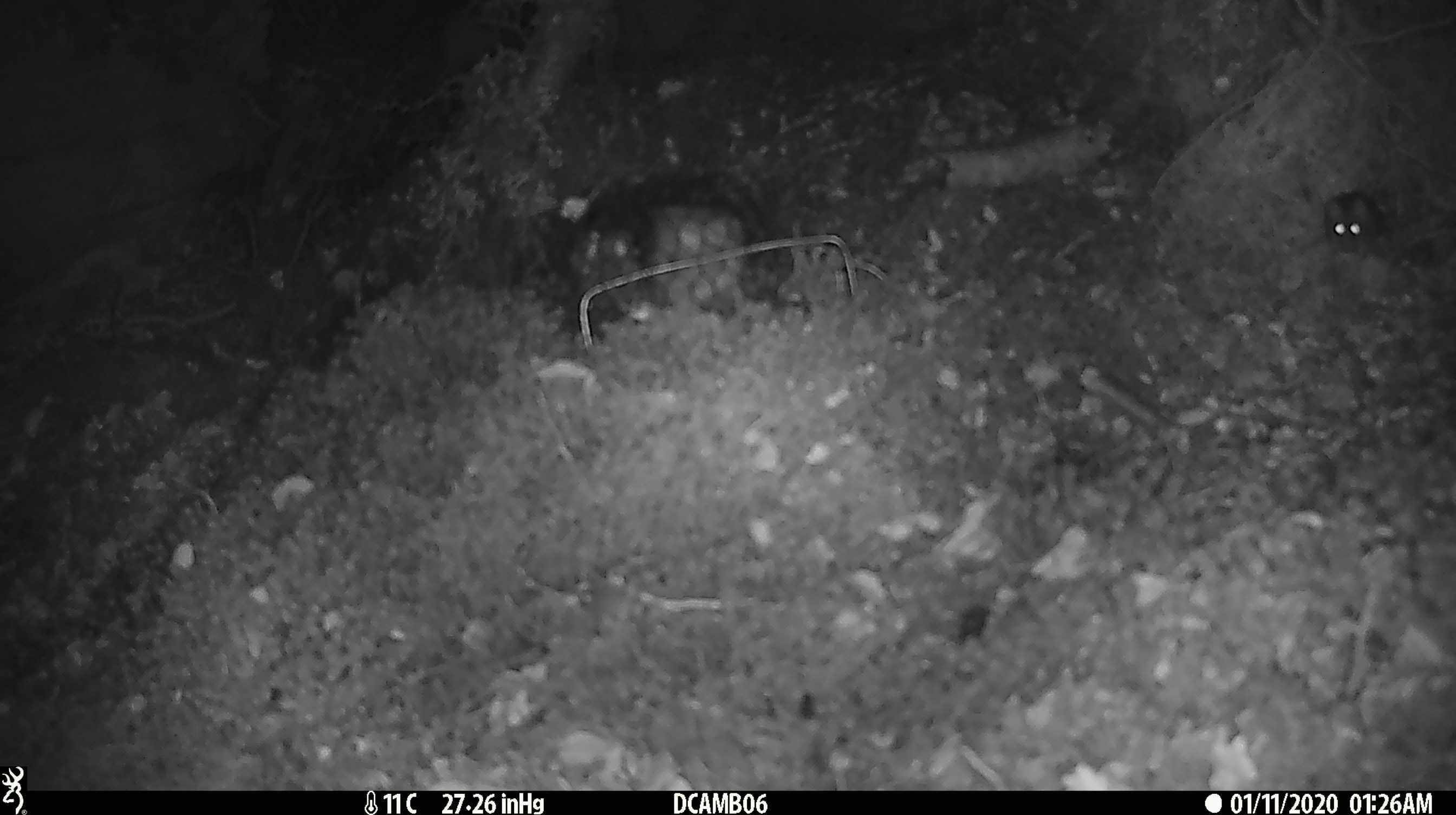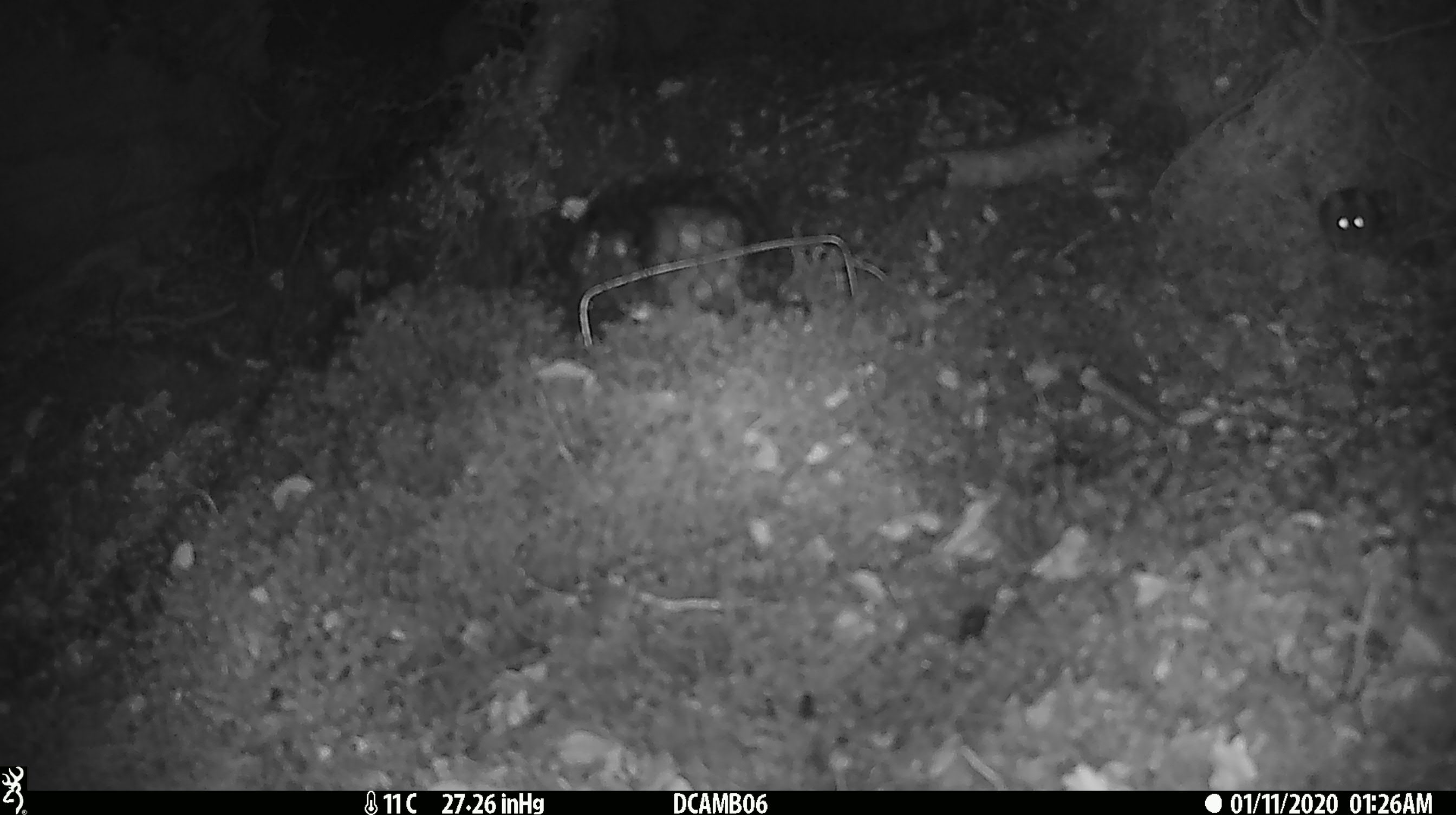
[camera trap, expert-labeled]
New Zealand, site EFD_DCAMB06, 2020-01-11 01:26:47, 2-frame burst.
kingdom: Animalia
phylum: Chordata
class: Mammalia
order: Rodentia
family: Muridae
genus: Mus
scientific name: Mus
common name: mouse